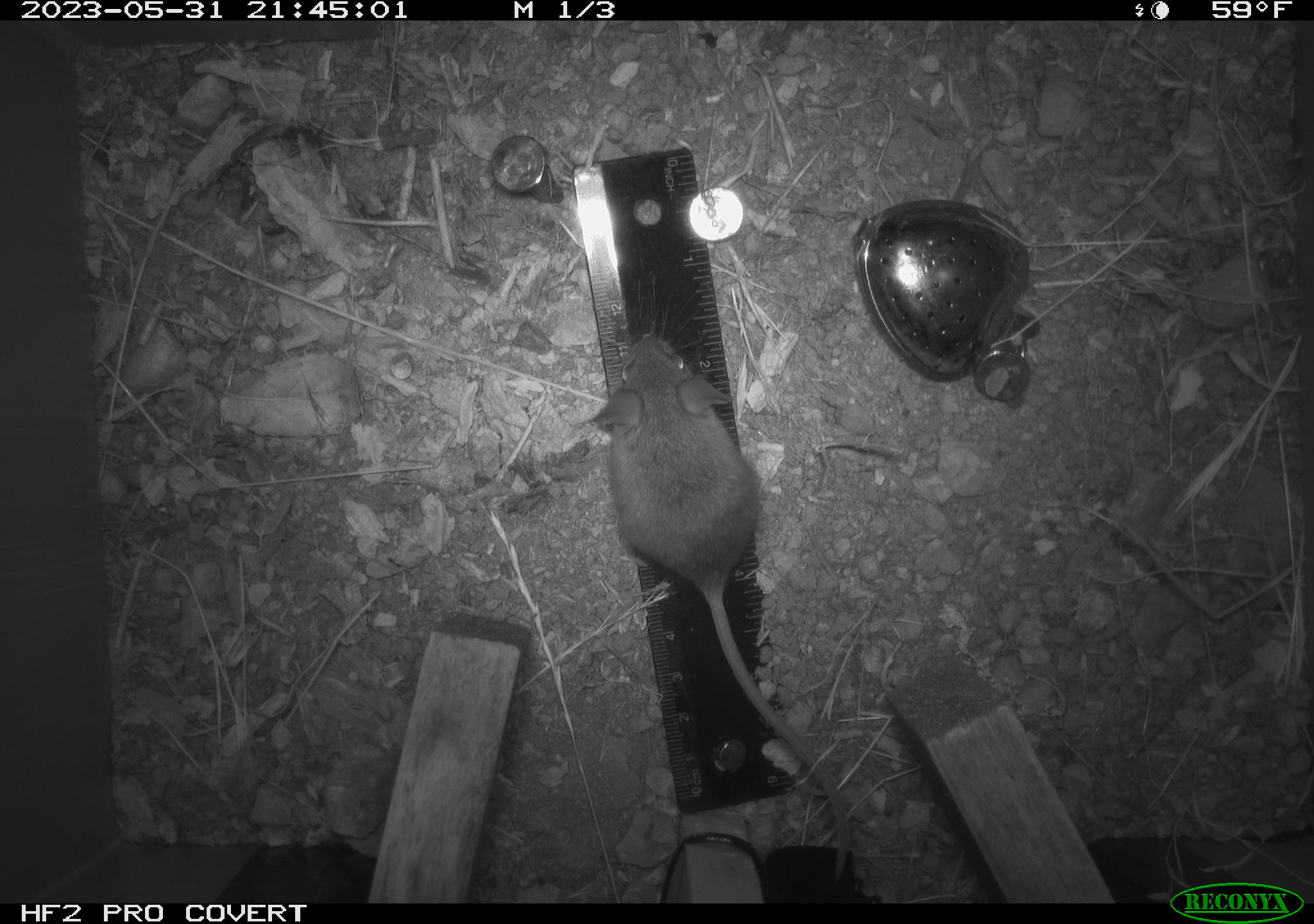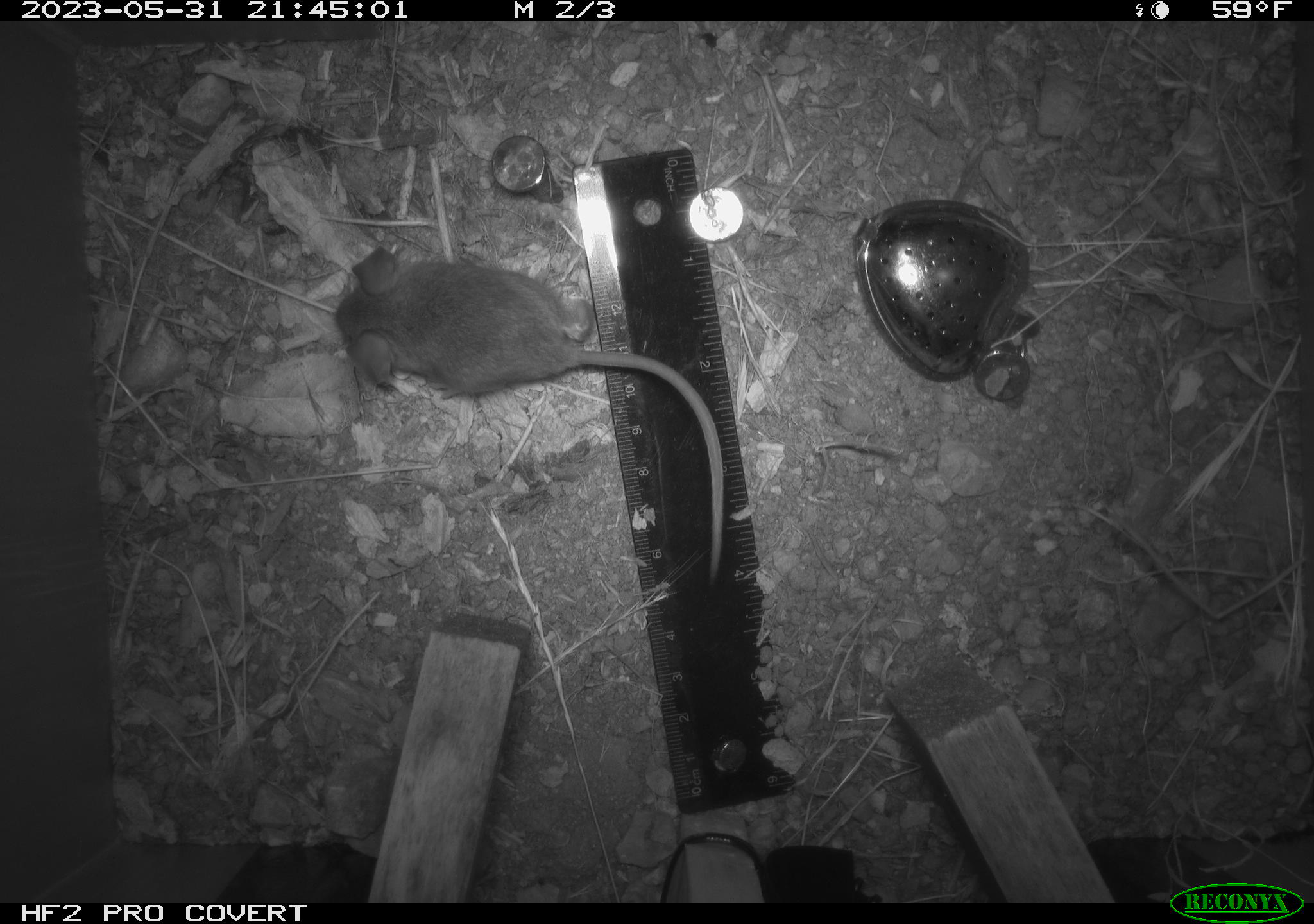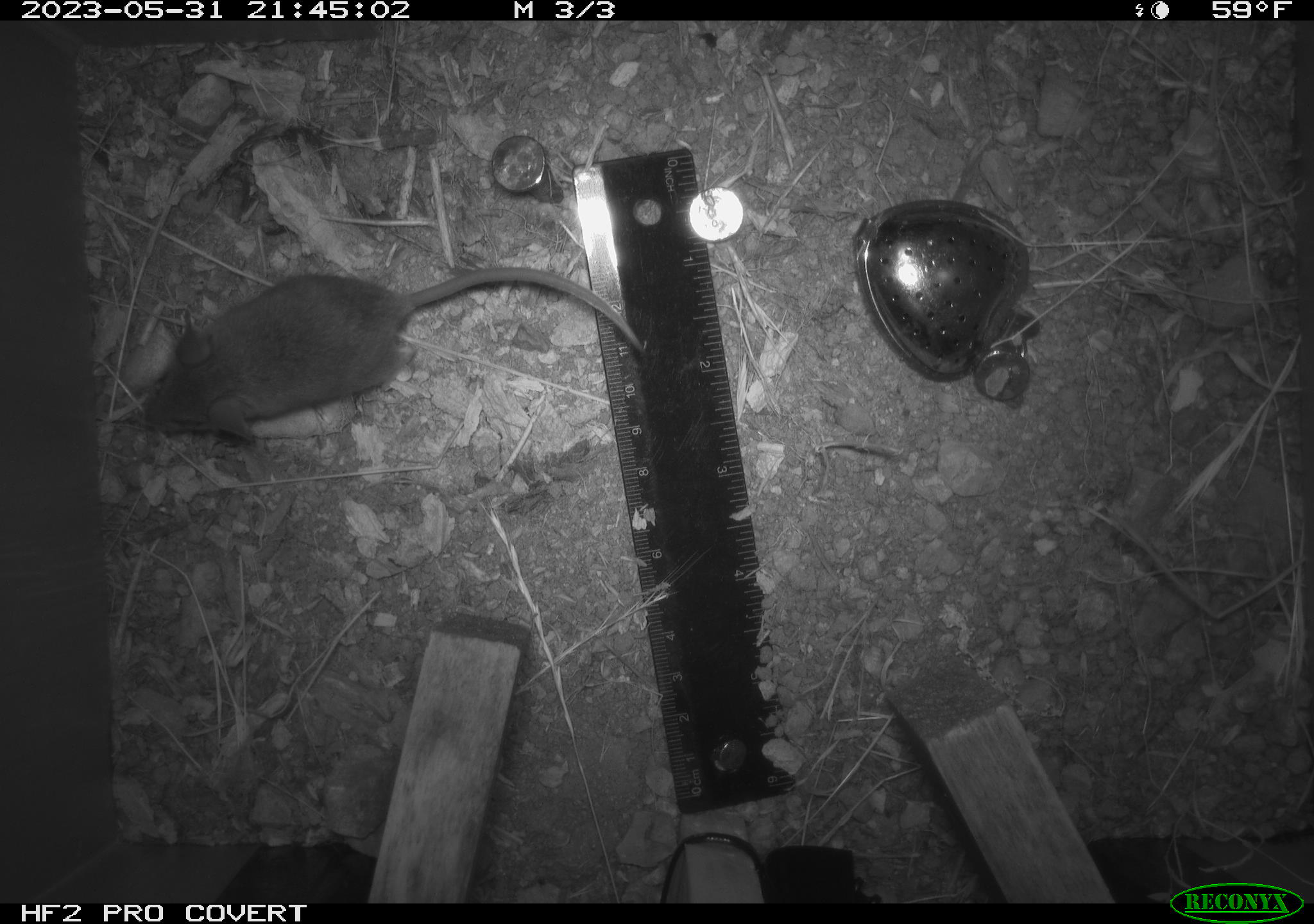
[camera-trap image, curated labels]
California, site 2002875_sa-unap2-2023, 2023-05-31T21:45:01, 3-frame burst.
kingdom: Animalia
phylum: Chordata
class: Mammalia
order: Rodentia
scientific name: Rodentia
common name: mouse species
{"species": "mouse species (Rodentia)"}